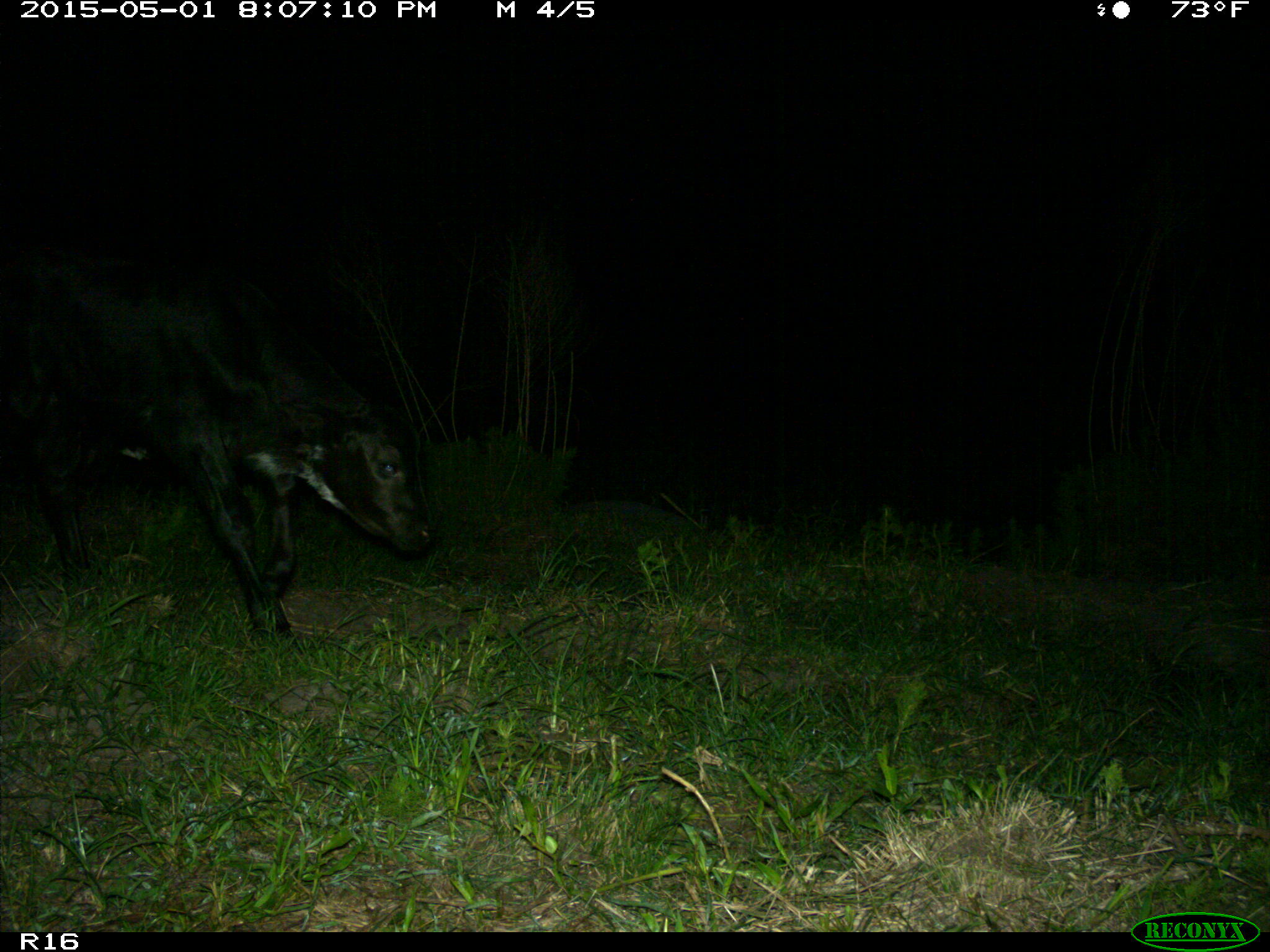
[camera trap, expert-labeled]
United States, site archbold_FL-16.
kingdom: Animalia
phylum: Chordata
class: Mammalia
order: Artiodactyla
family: Bovidae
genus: Bos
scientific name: Bos taurus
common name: domestic cow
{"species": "Bos taurus (domestic cow)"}